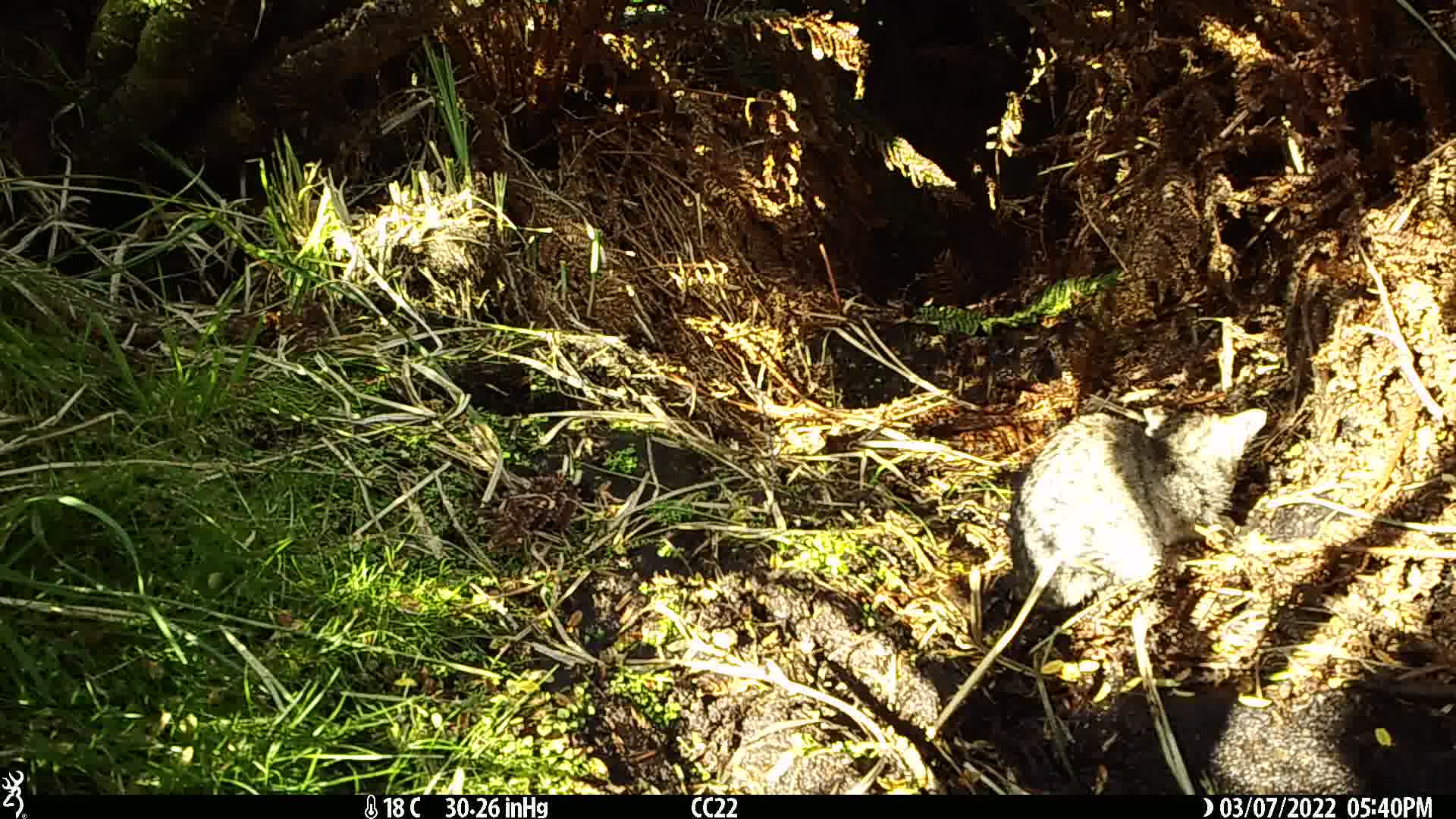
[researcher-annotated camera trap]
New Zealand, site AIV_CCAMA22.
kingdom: Animalia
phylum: Chordata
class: Mammalia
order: Carnivora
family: Felidae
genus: Felis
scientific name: Felis catus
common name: domestic cat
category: cat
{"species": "cat (domestic cat) (Felis catus)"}